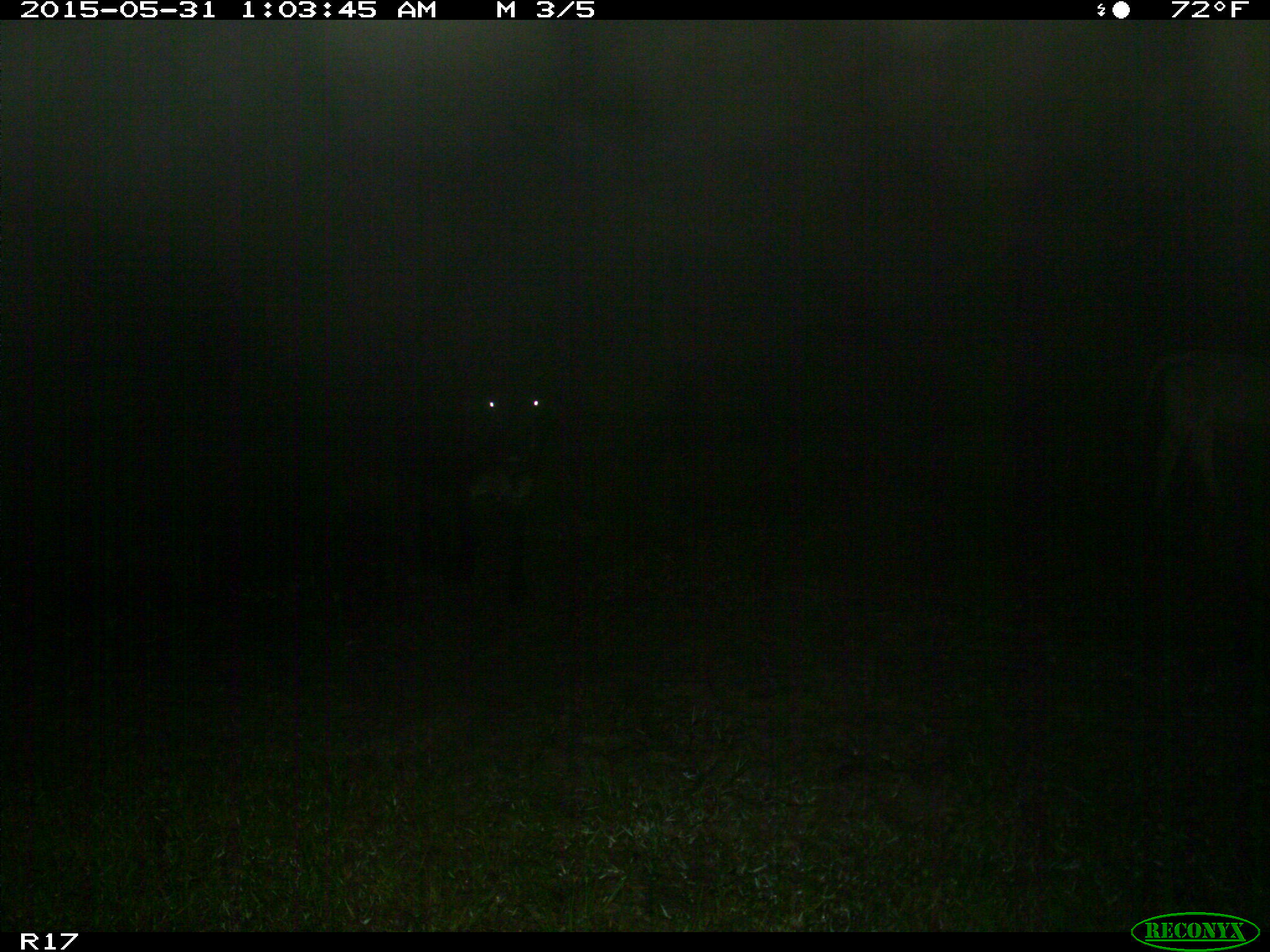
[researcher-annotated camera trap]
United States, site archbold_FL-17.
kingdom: Animalia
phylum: Chordata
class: Mammalia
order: Artiodactyla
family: Bovidae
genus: Bos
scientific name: Bos taurus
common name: domestic cow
Bos taurus (domestic cow).